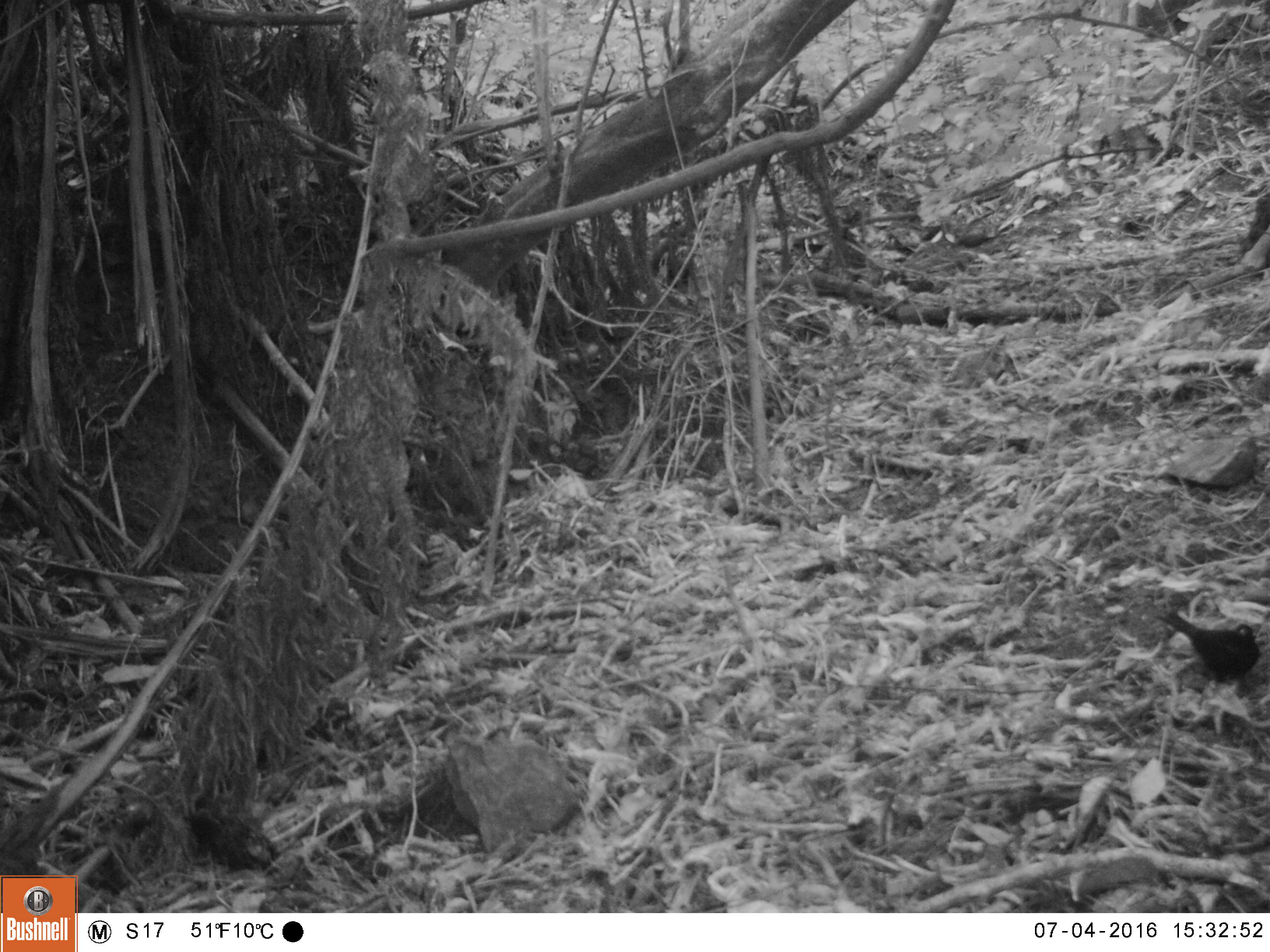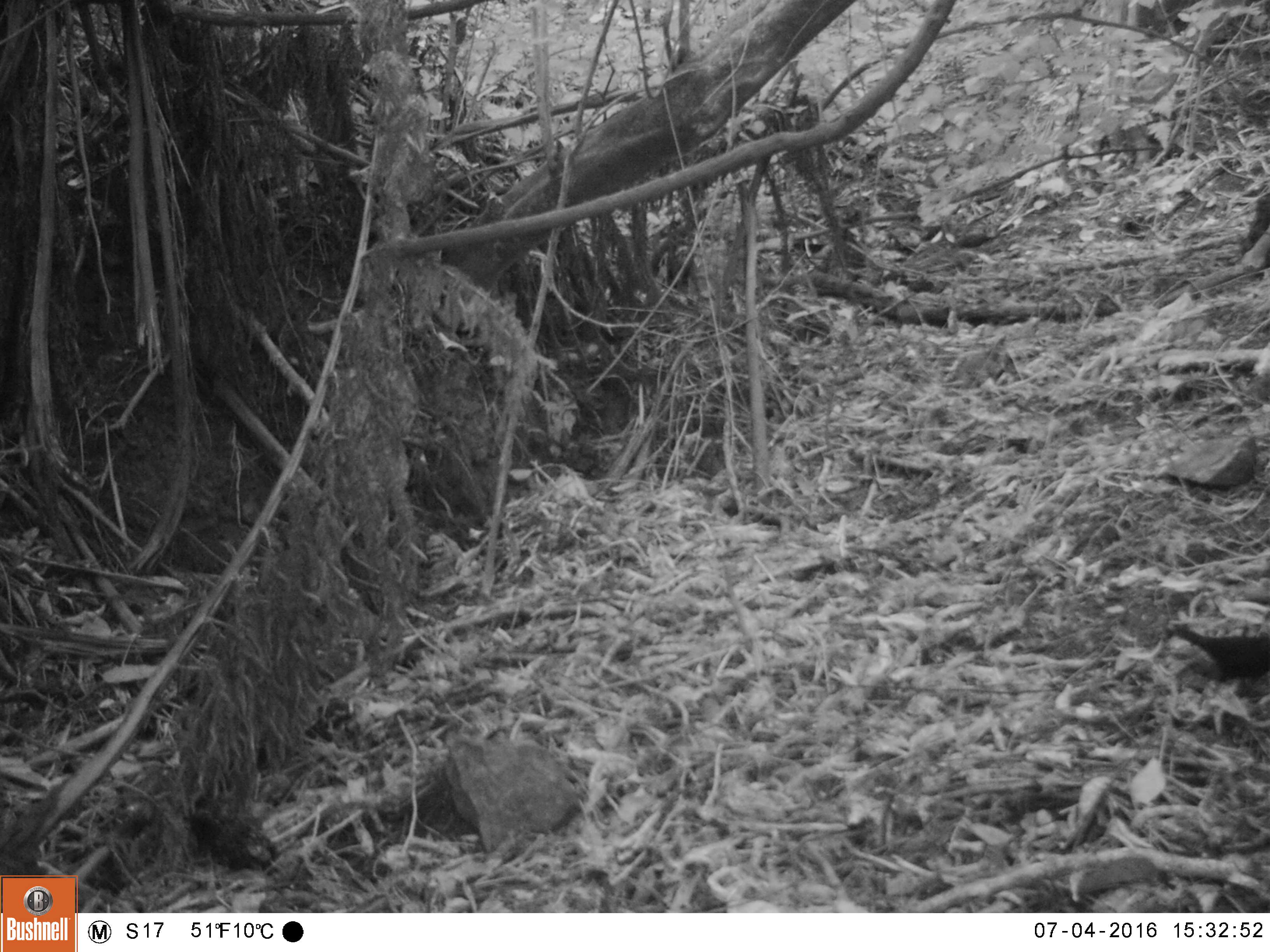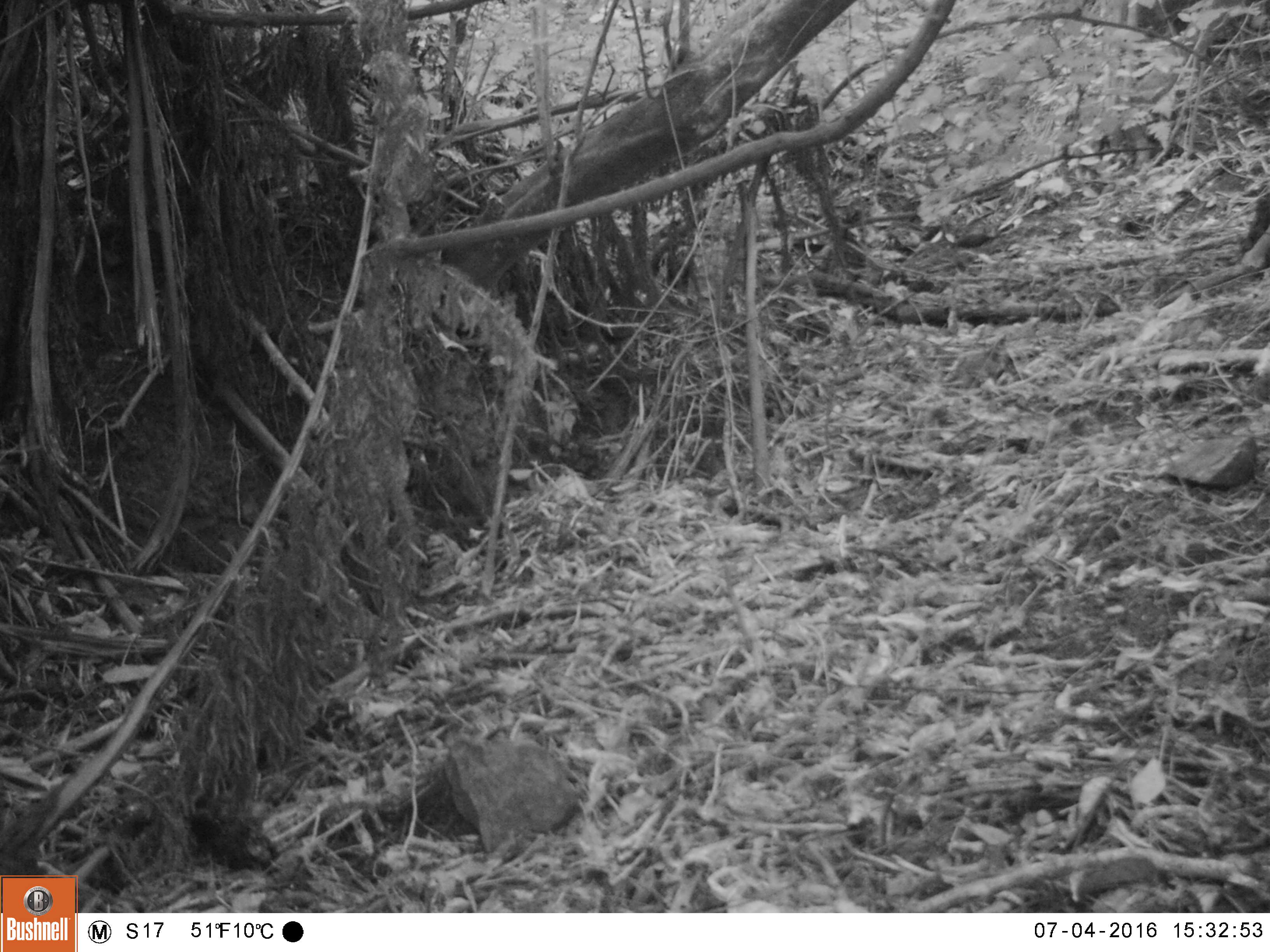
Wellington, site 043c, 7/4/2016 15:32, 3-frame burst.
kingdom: Animalia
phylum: Chordata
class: Aves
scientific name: Aves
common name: bird